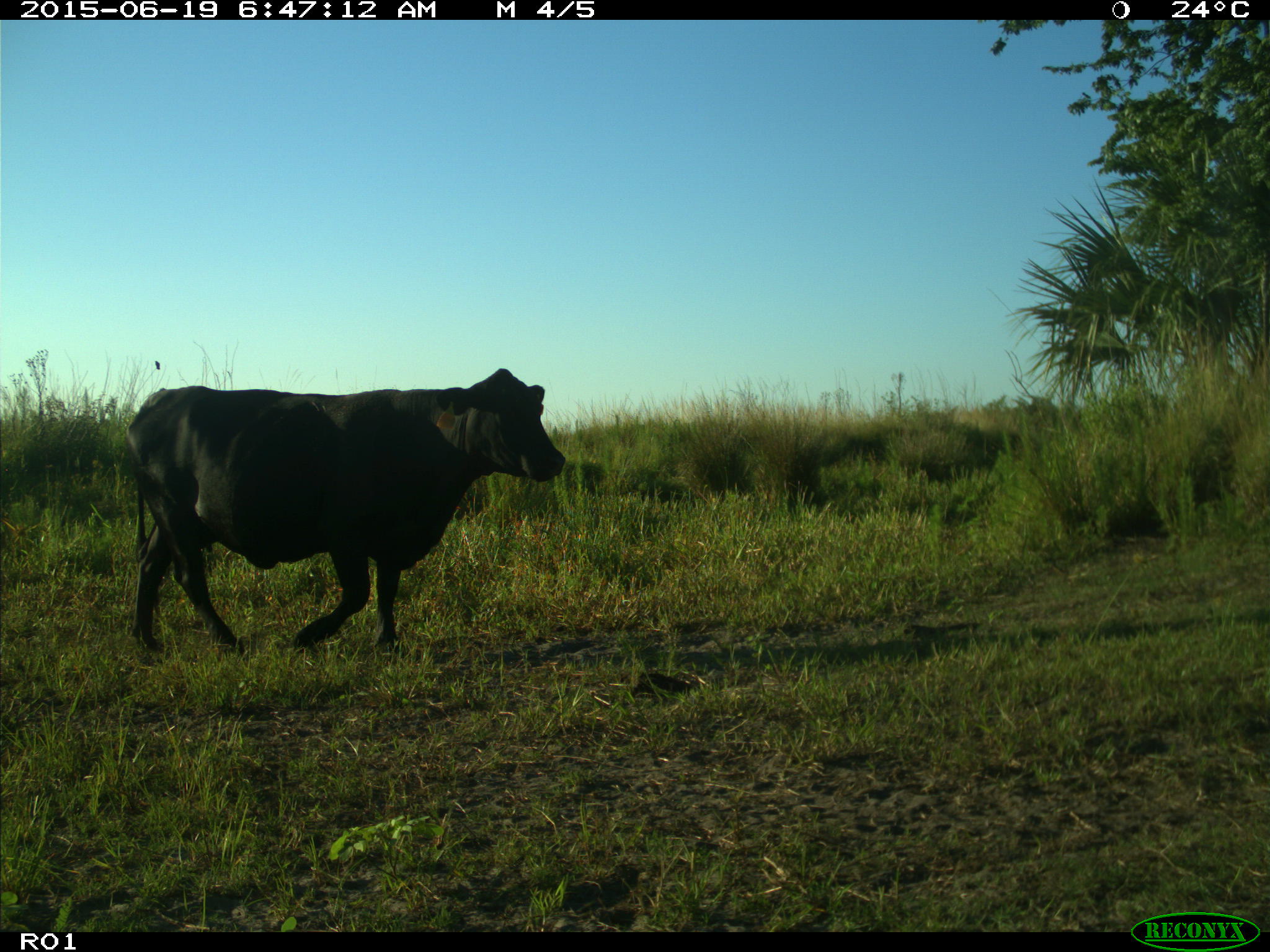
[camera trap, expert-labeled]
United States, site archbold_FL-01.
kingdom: Animalia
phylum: Chordata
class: Mammalia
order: Artiodactyla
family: Bovidae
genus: Bos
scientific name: Bos taurus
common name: domestic cow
Bos taurus (domestic cow).